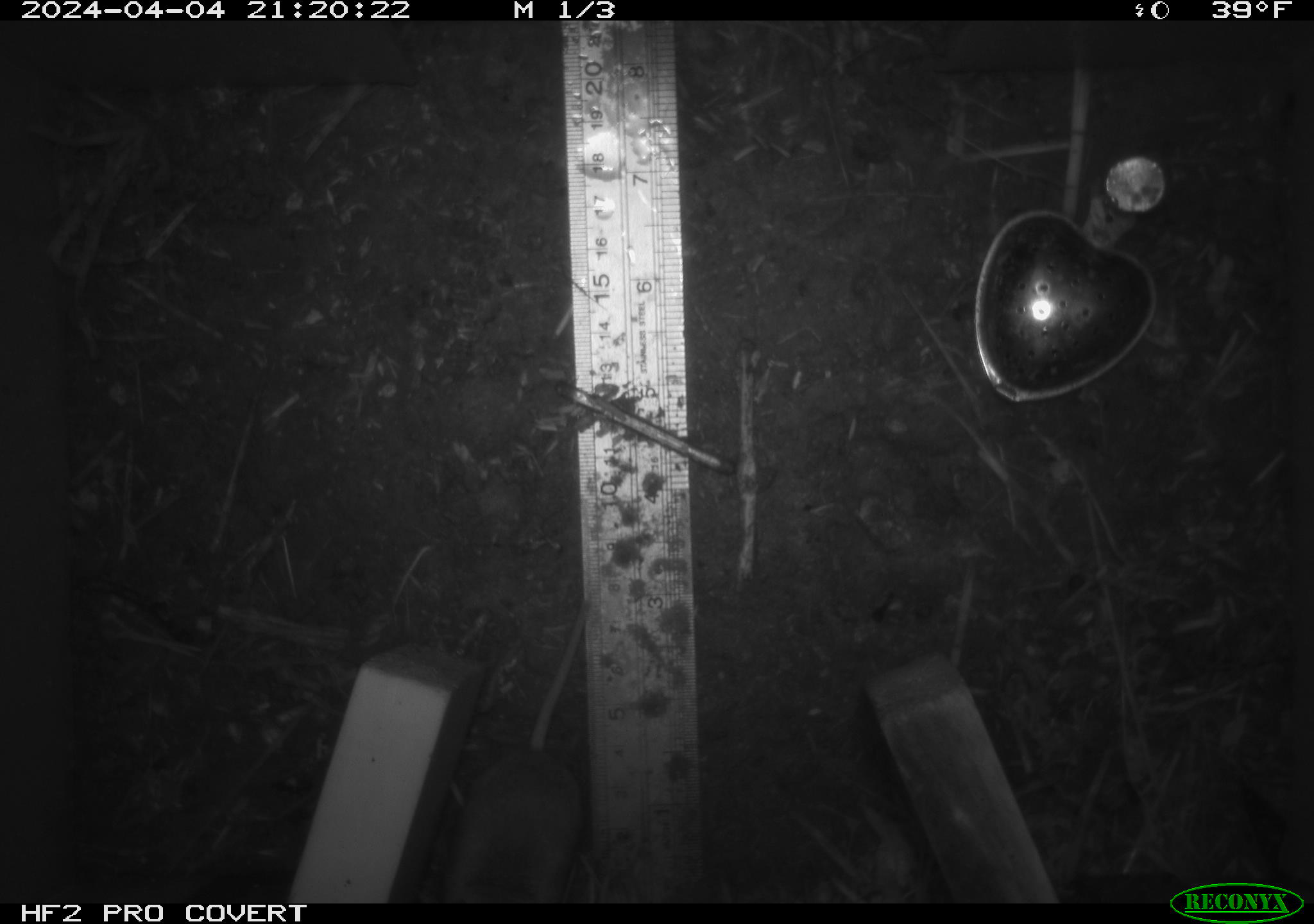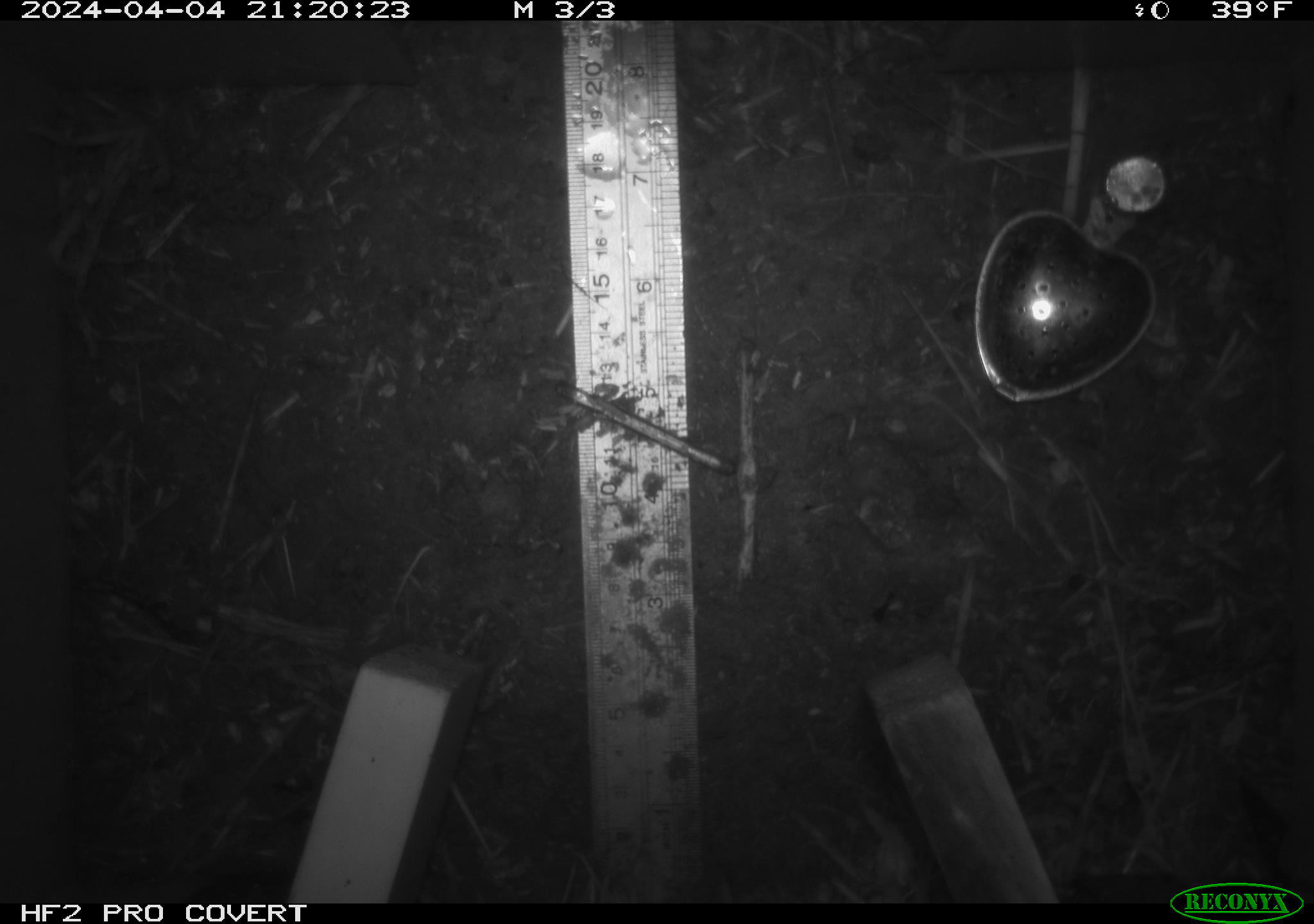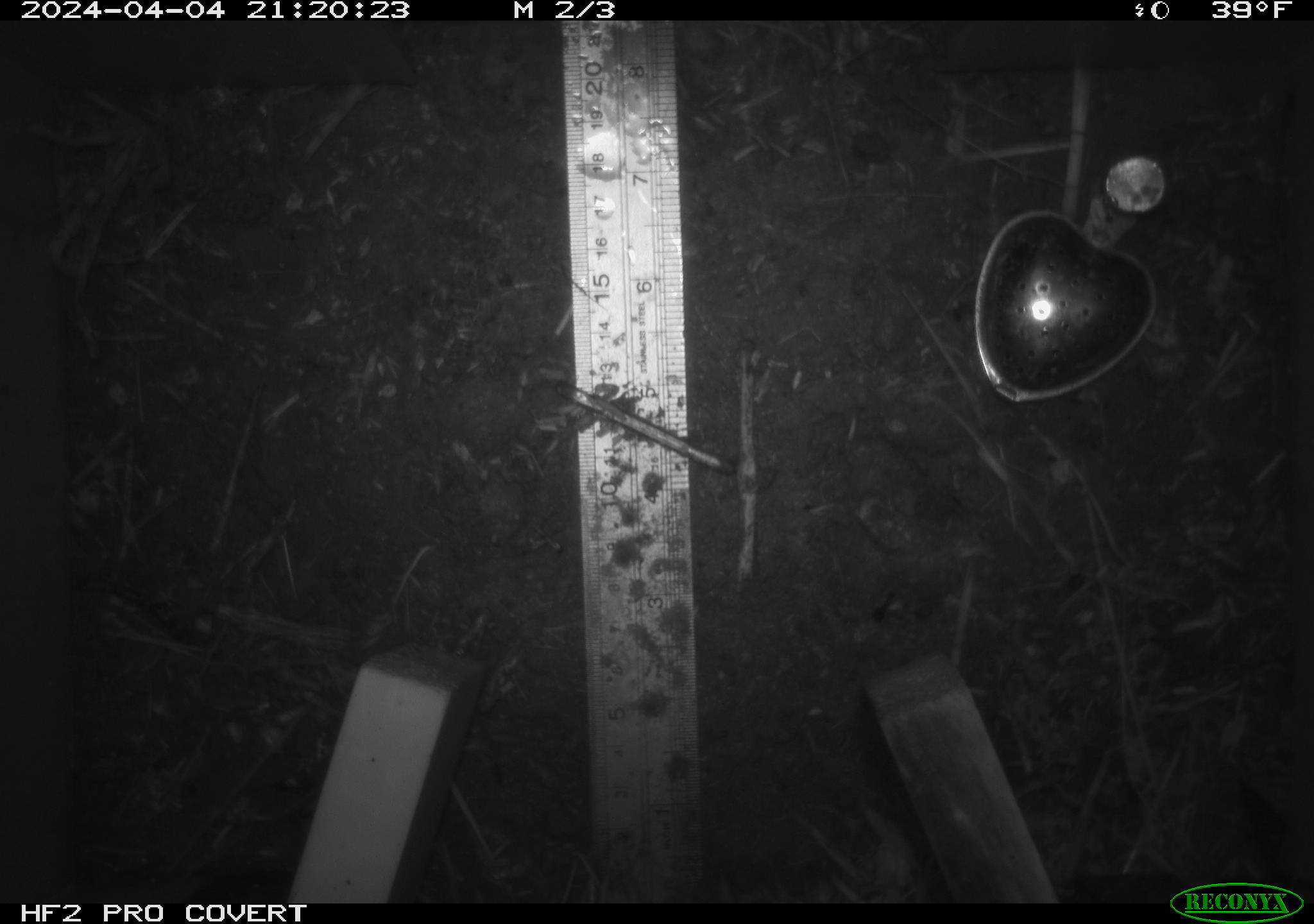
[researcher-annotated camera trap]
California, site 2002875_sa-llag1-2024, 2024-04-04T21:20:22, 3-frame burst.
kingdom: Animalia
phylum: Chordata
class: Mammalia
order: Rodentia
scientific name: Rodentia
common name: mouse species